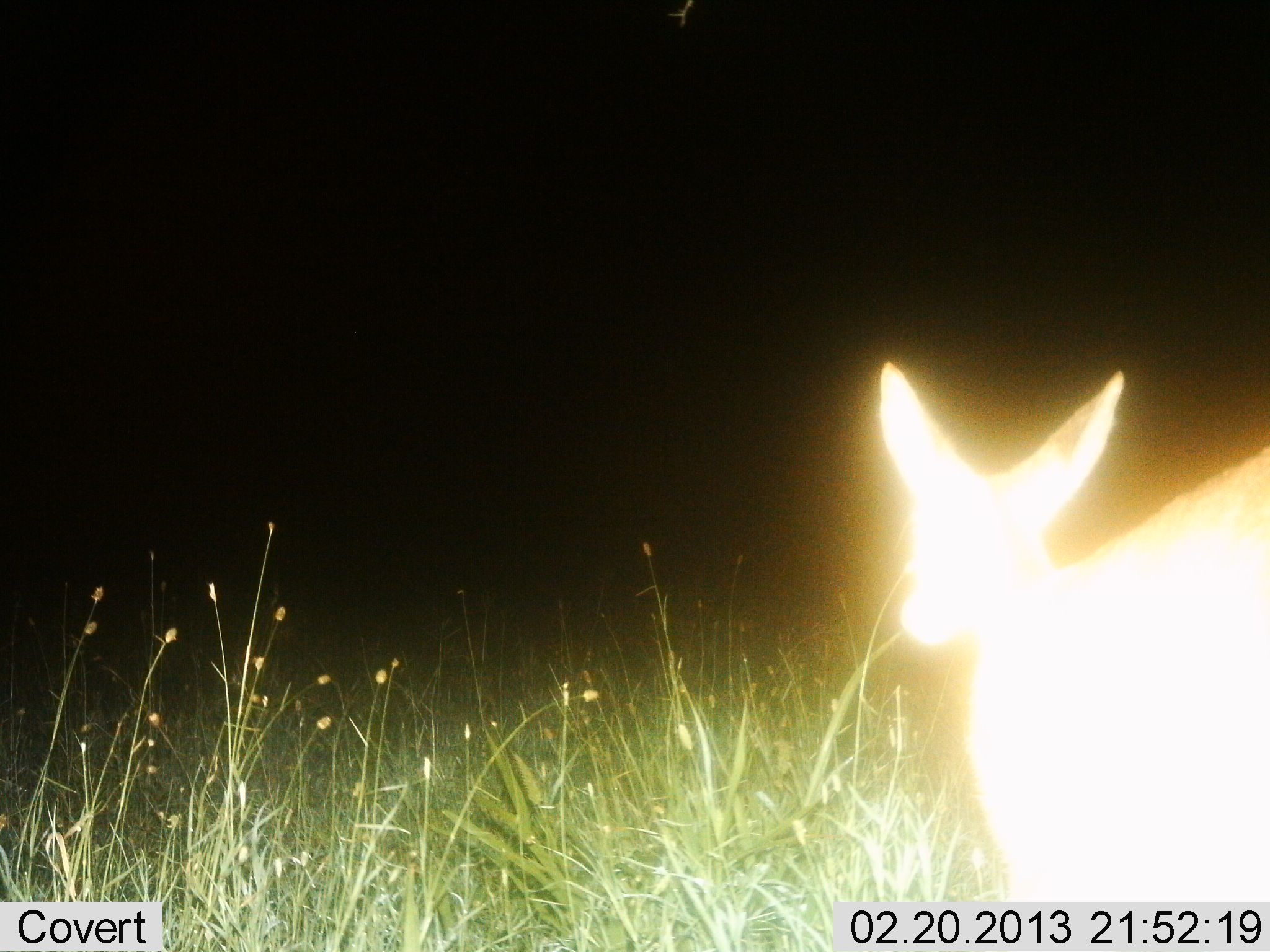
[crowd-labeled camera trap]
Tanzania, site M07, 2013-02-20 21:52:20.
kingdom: Animalia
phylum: Chordata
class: Mammalia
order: Artiodactyla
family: Bovidae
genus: Redunca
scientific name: Redunca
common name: reedbuck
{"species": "reedbuck (Redunca)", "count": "1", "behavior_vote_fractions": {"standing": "62%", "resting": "0%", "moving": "38%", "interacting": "0%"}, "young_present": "0%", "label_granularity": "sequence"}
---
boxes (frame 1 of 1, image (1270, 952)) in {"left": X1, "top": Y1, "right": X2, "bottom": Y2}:
animal: {"left": 874, "top": 357, "right": 1270, "bottom": 900}